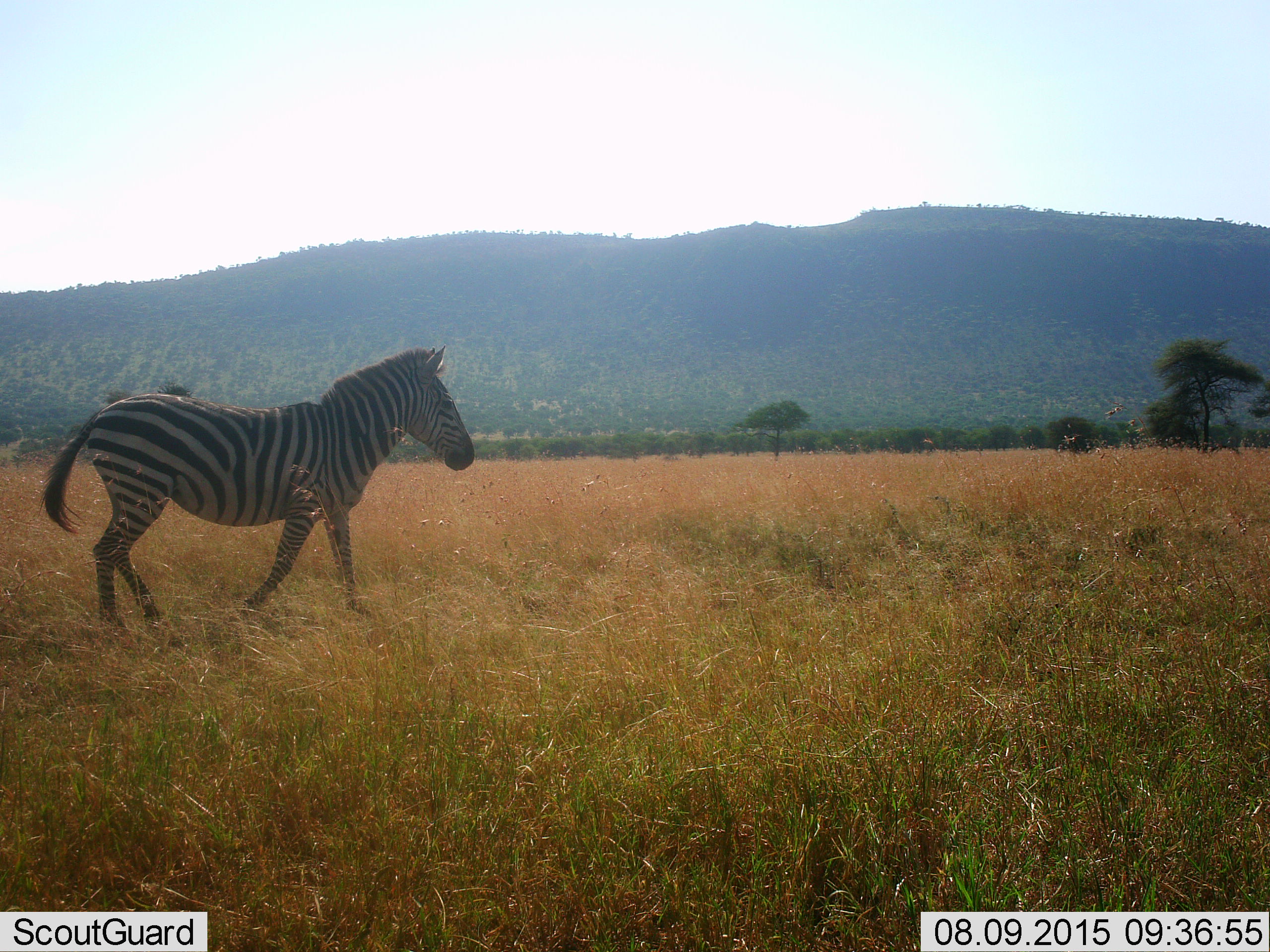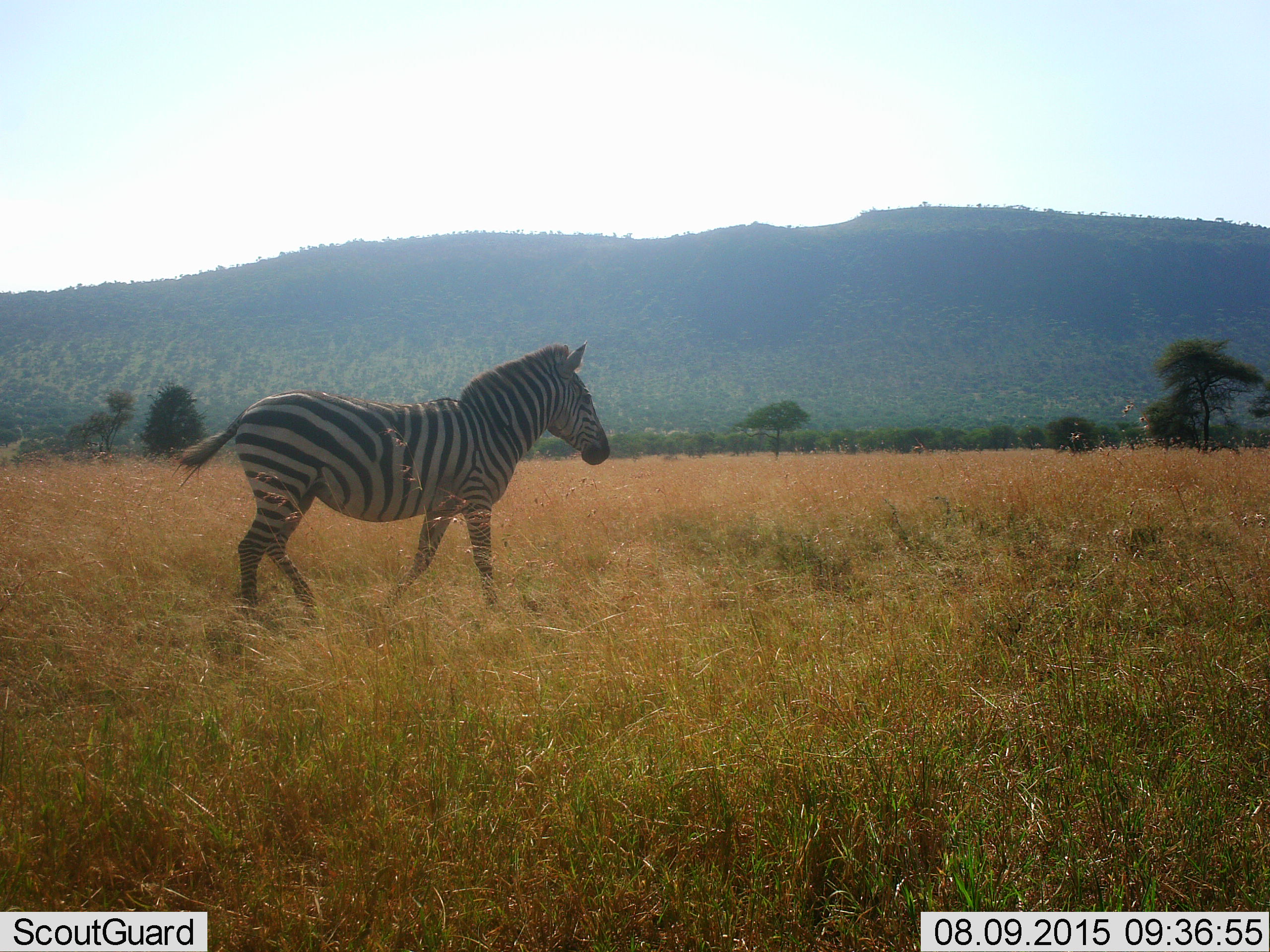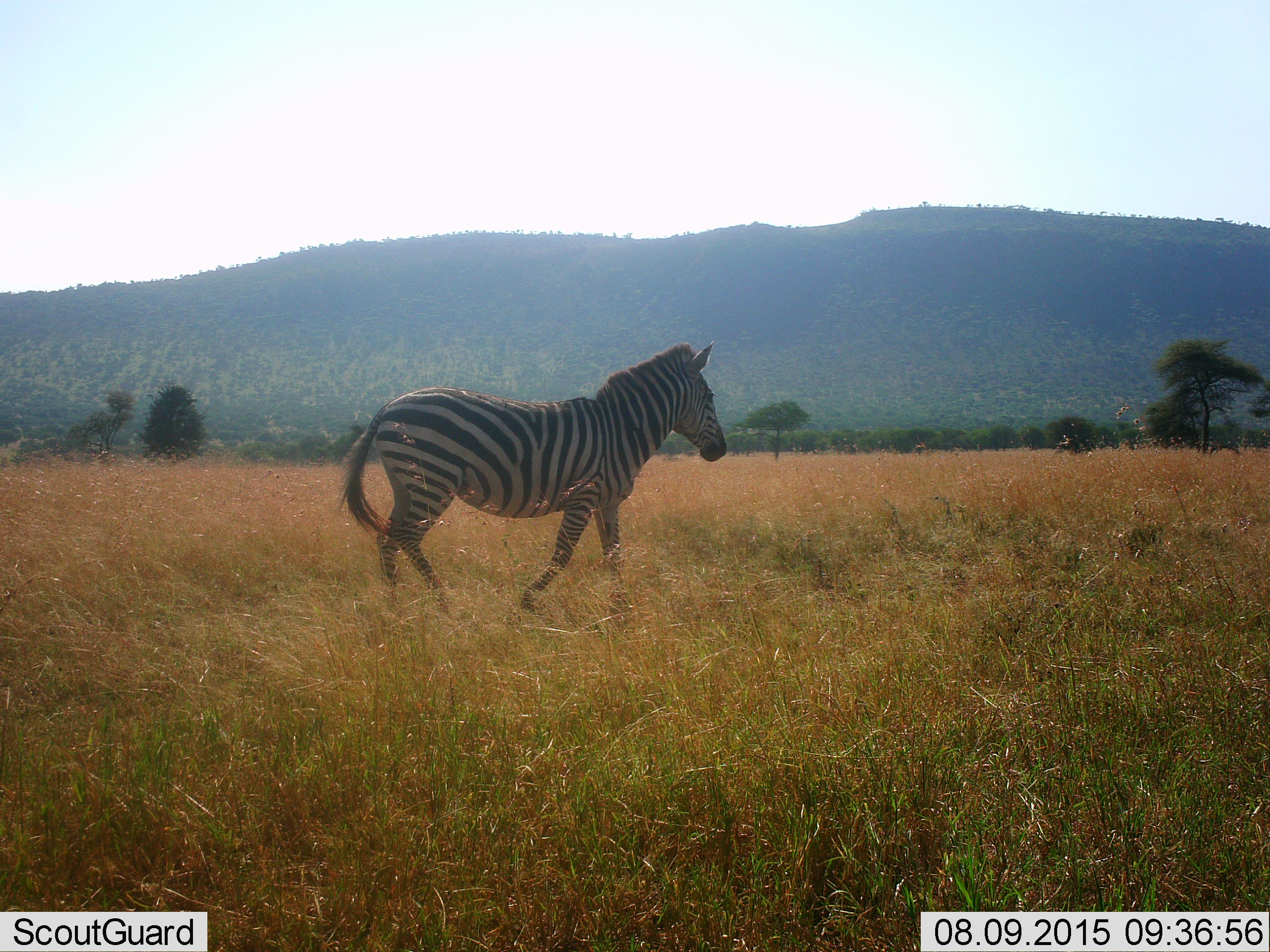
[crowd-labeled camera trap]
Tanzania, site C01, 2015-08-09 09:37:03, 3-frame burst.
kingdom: Animalia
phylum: Chordata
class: Mammalia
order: Perissodactyla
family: Equidae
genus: Equus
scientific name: Equus quagga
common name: plains zebra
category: zebra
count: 1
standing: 0%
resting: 0%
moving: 100%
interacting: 0%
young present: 5%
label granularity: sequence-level